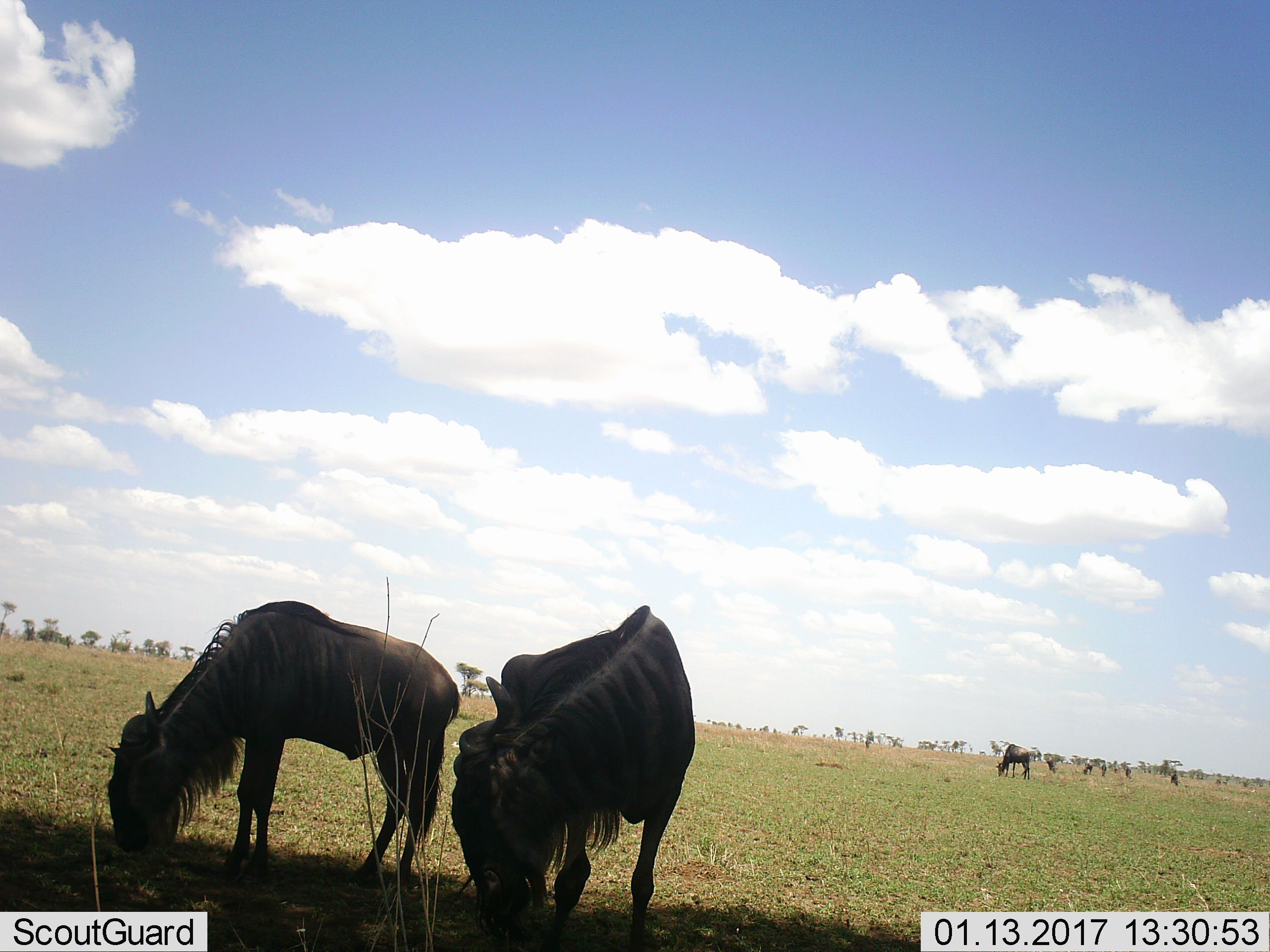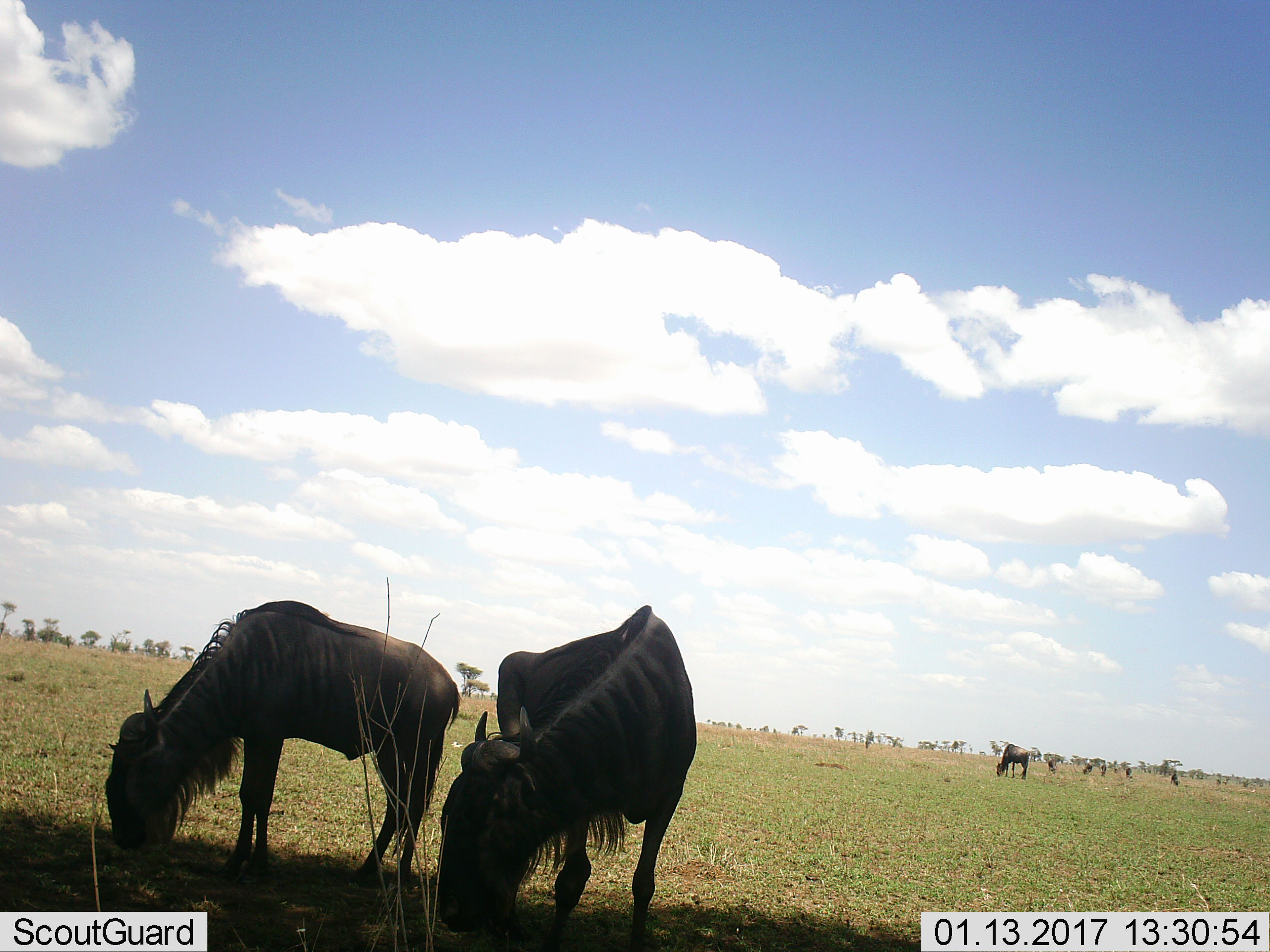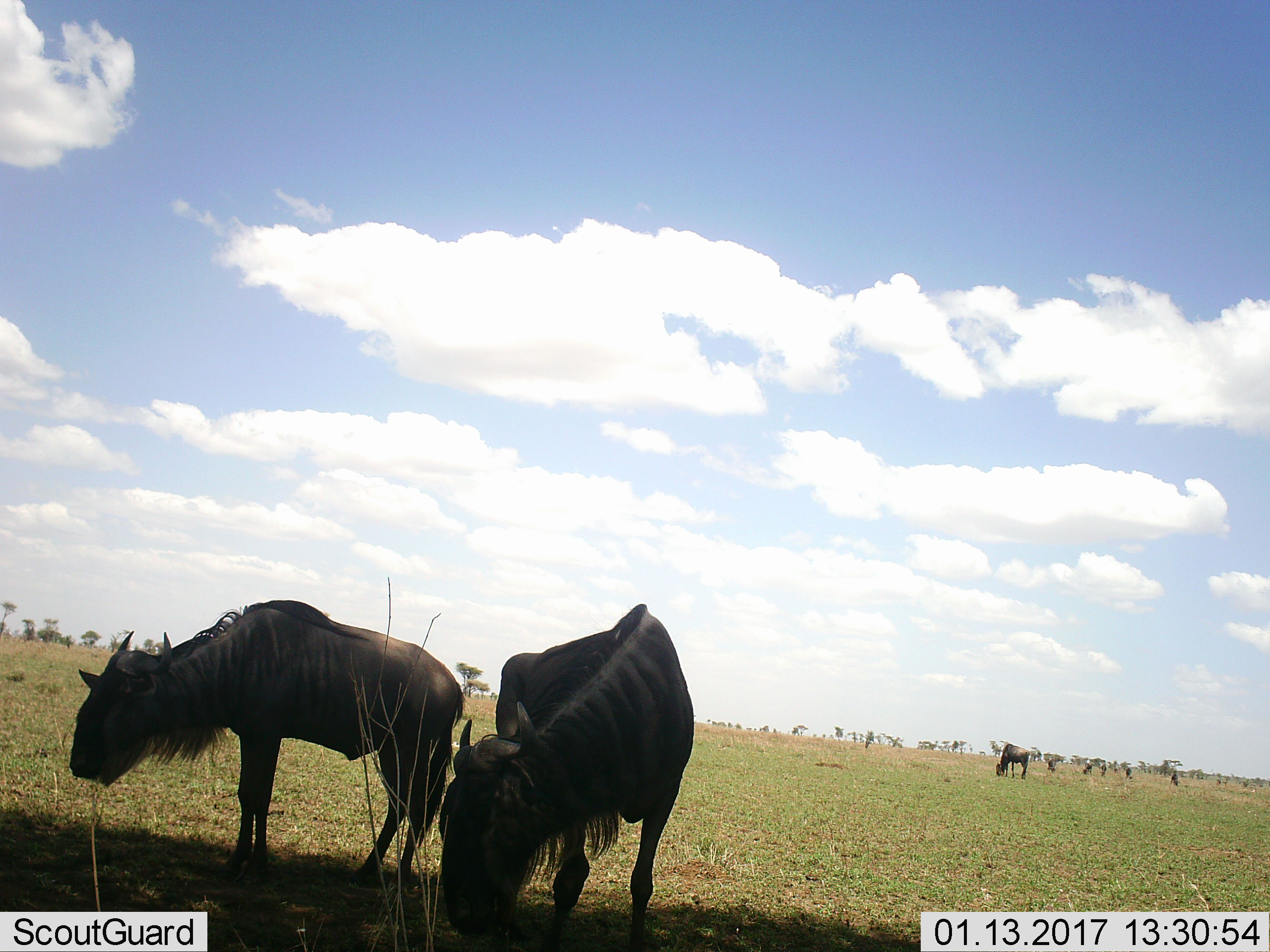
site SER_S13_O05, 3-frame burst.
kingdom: Animalia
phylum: Chordata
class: Mammalia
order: Artiodactyla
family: Bovidae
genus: Connochaetes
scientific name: Connochaetes taurinus taurinus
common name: blue wildebeest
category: wildebeestblue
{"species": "wildebeestblue (blue wildebeest) (Connochaetes taurinus taurinus)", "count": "8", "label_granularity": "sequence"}